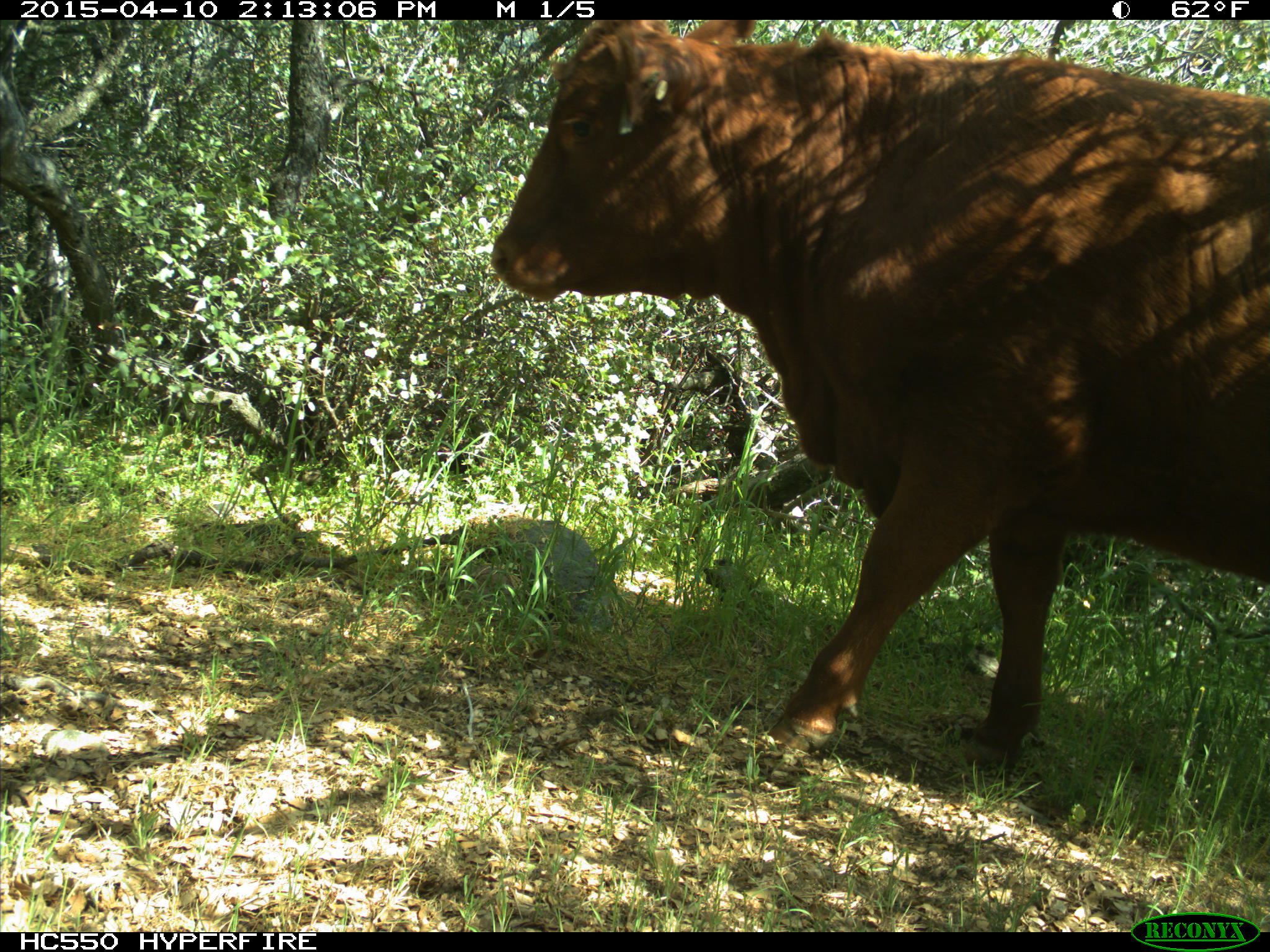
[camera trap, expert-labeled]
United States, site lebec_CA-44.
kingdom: Animalia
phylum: Chordata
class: Mammalia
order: Artiodactyla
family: Bovidae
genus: Bos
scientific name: Bos taurus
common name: domestic cow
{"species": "Bos taurus (domestic cow)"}